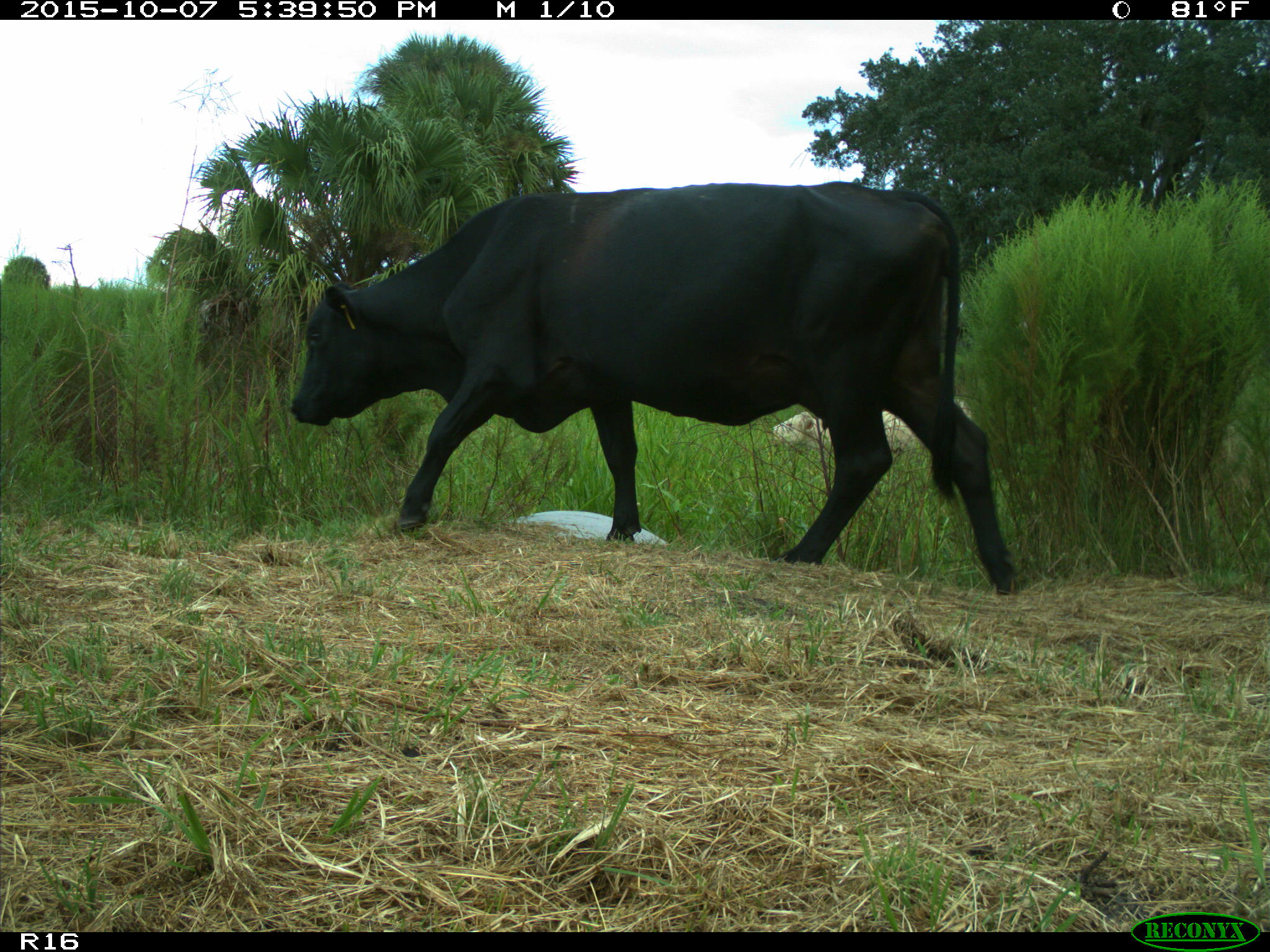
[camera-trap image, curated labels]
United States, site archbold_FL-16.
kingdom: Animalia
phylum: Chordata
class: Mammalia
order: Artiodactyla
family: Bovidae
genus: Bos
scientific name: Bos taurus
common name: domestic cow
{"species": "Bos taurus (domestic cow)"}